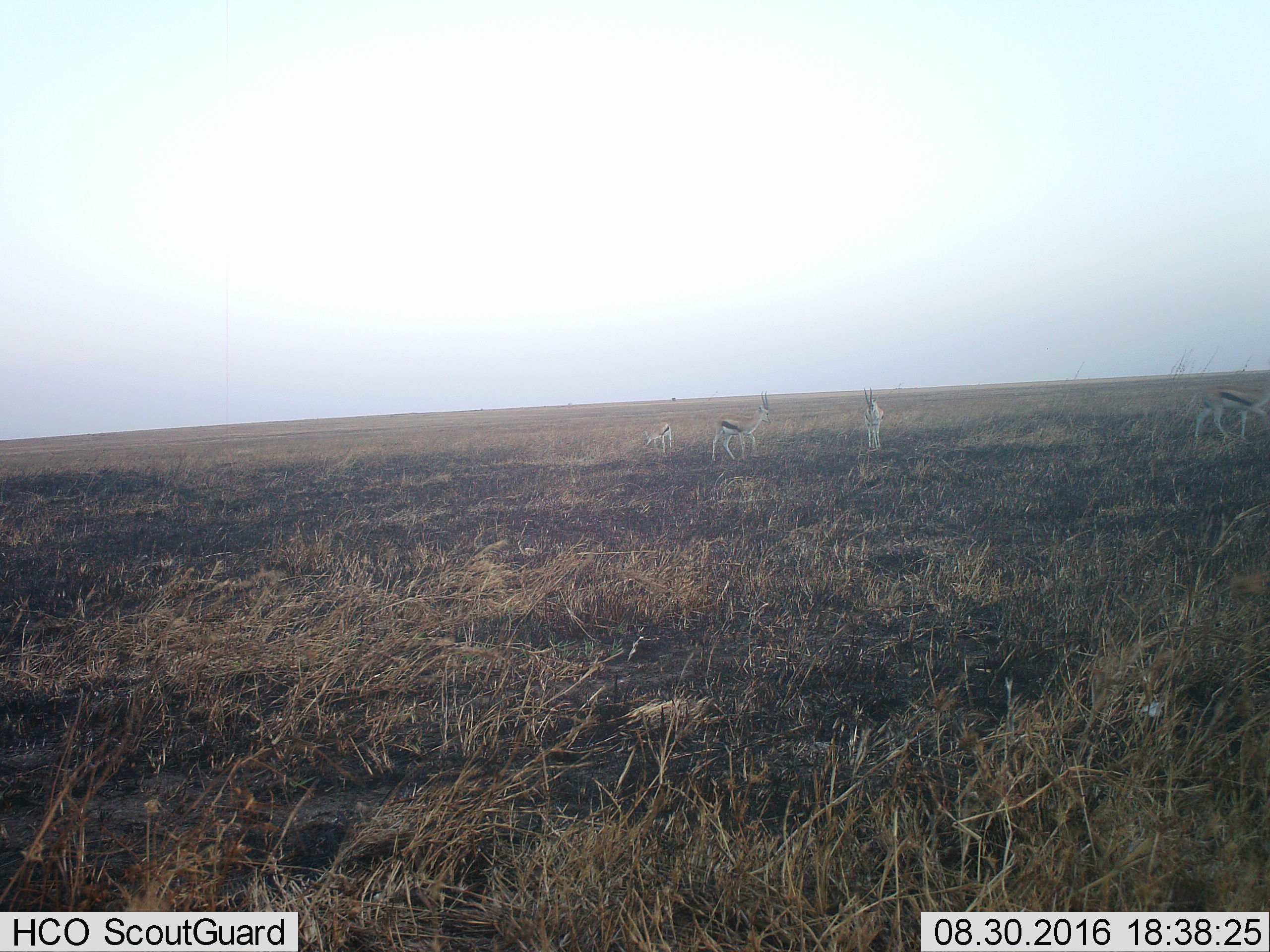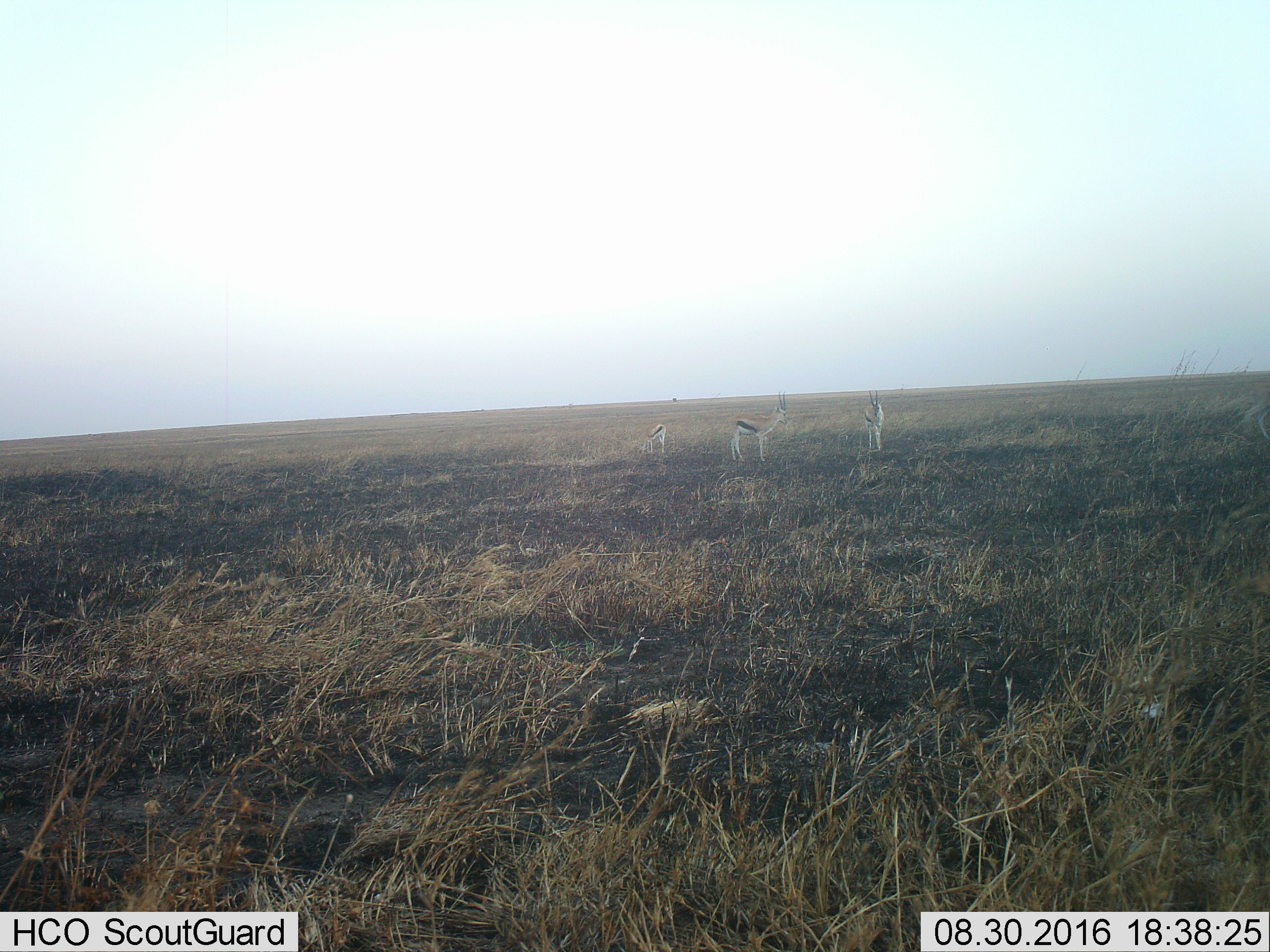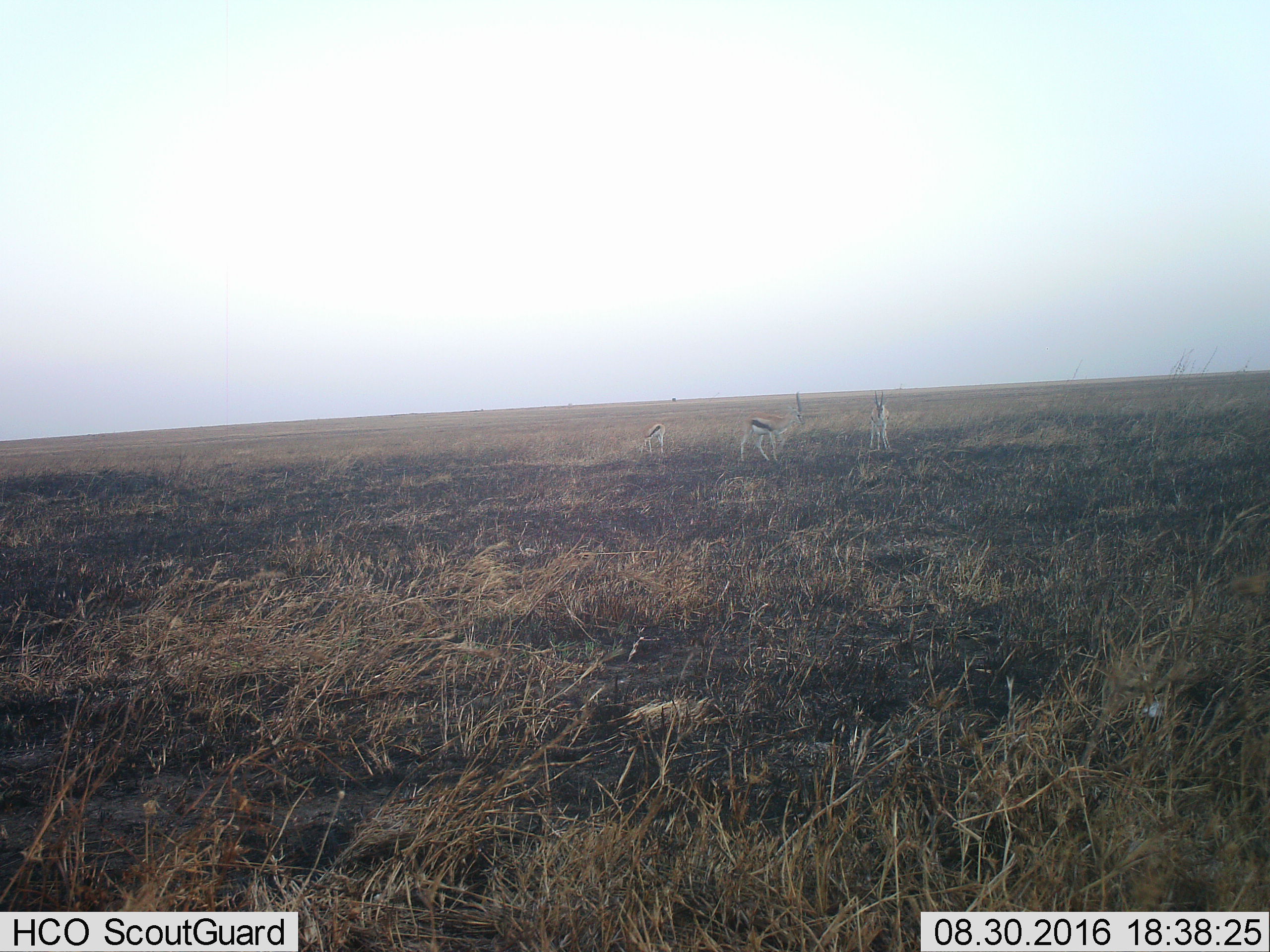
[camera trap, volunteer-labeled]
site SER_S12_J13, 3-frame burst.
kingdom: Animalia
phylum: Chordata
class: Mammalia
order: Artiodactyla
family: Bovidae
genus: Eudorcas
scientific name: Eudorcas thomsonii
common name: thomson's gazelle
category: gazellethomsons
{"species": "gazellethomsons (thomson's gazelle) (Eudorcas thomsonii)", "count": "4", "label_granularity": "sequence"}